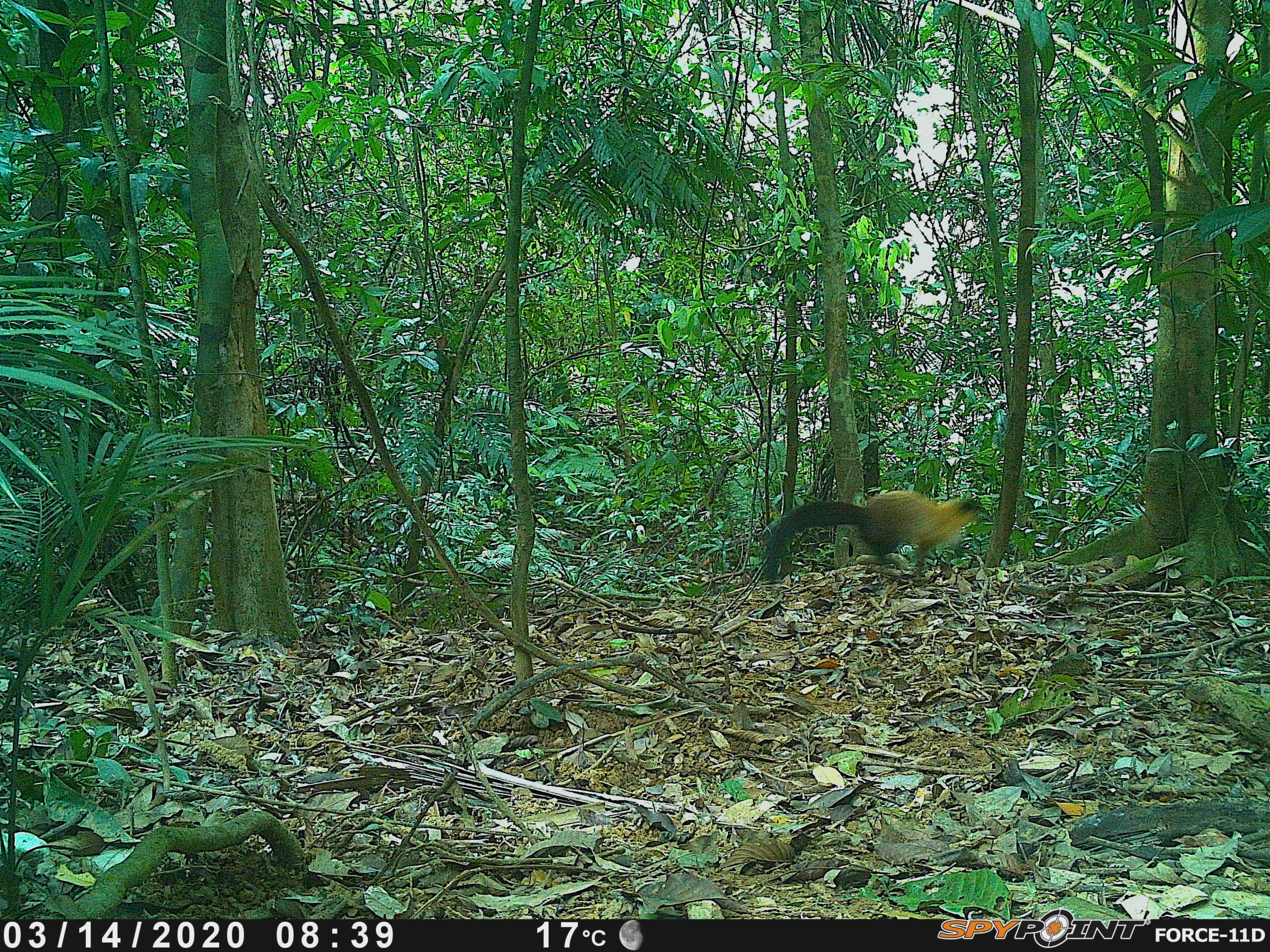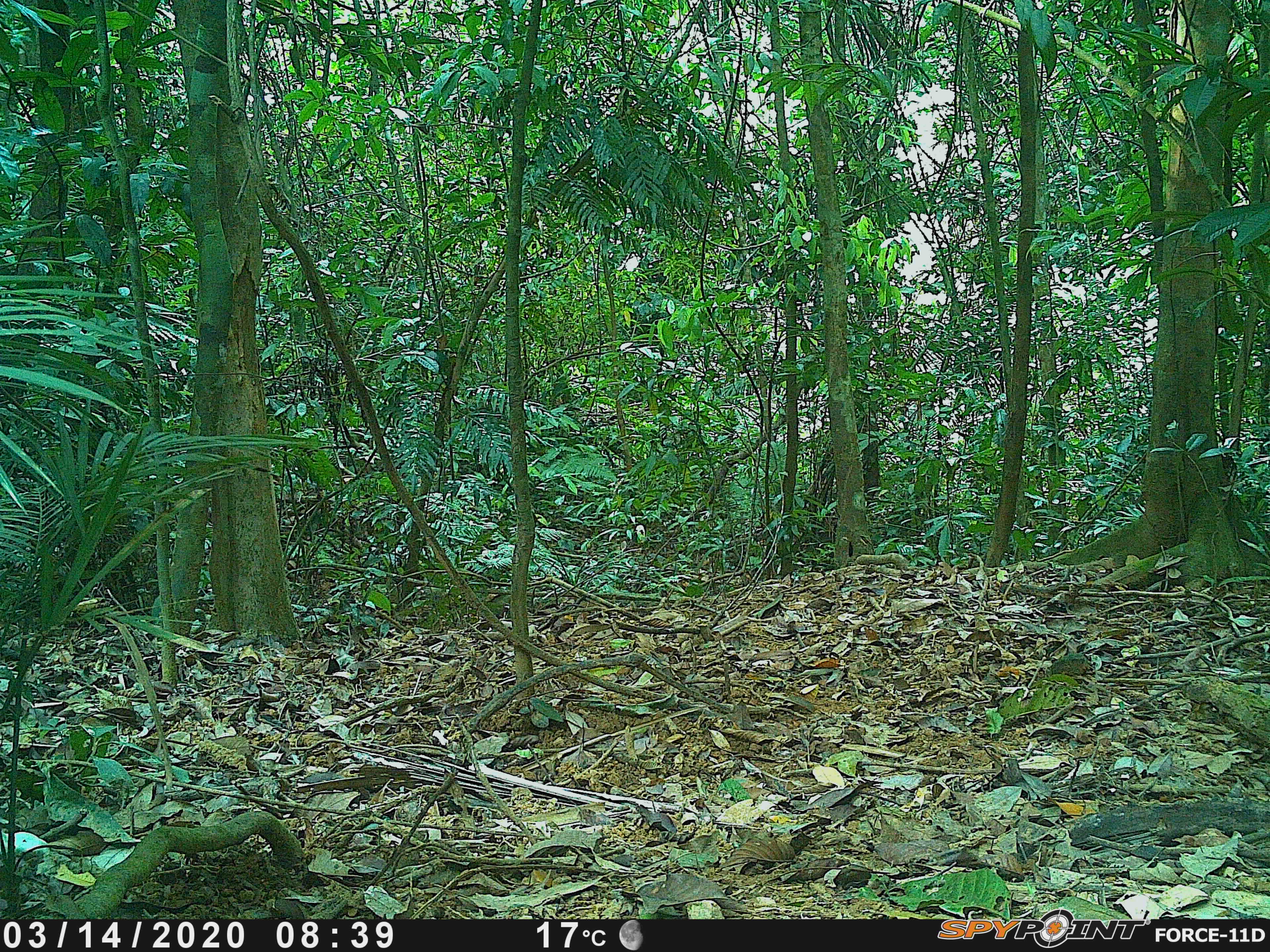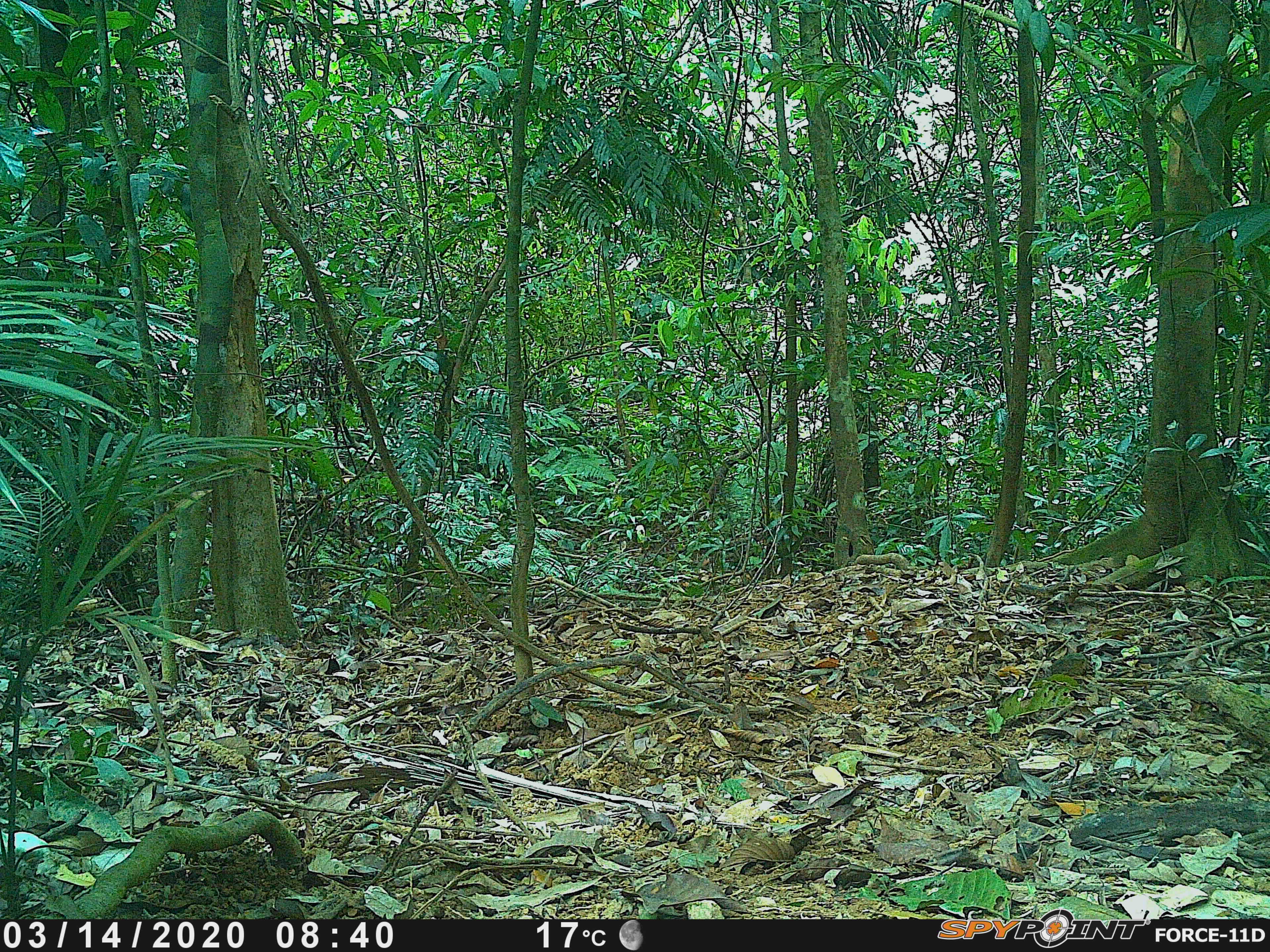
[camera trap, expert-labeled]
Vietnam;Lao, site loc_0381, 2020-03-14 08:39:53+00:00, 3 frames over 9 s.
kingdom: Animalia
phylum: Chordata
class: Mammalia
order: Carnivora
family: Mustelidae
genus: Martes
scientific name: Martes flavigula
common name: yellow-throated marten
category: yellow throated marten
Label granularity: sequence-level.